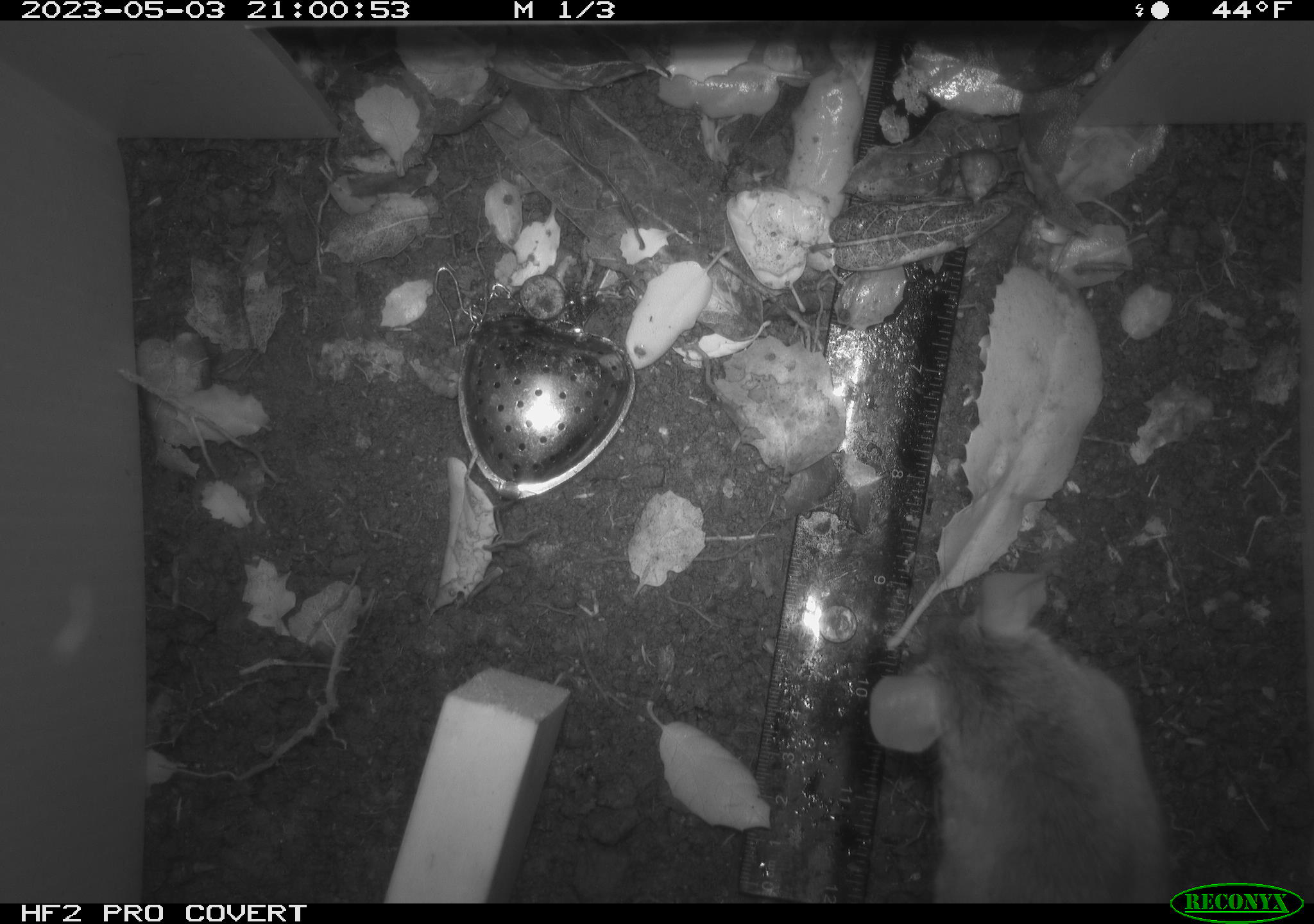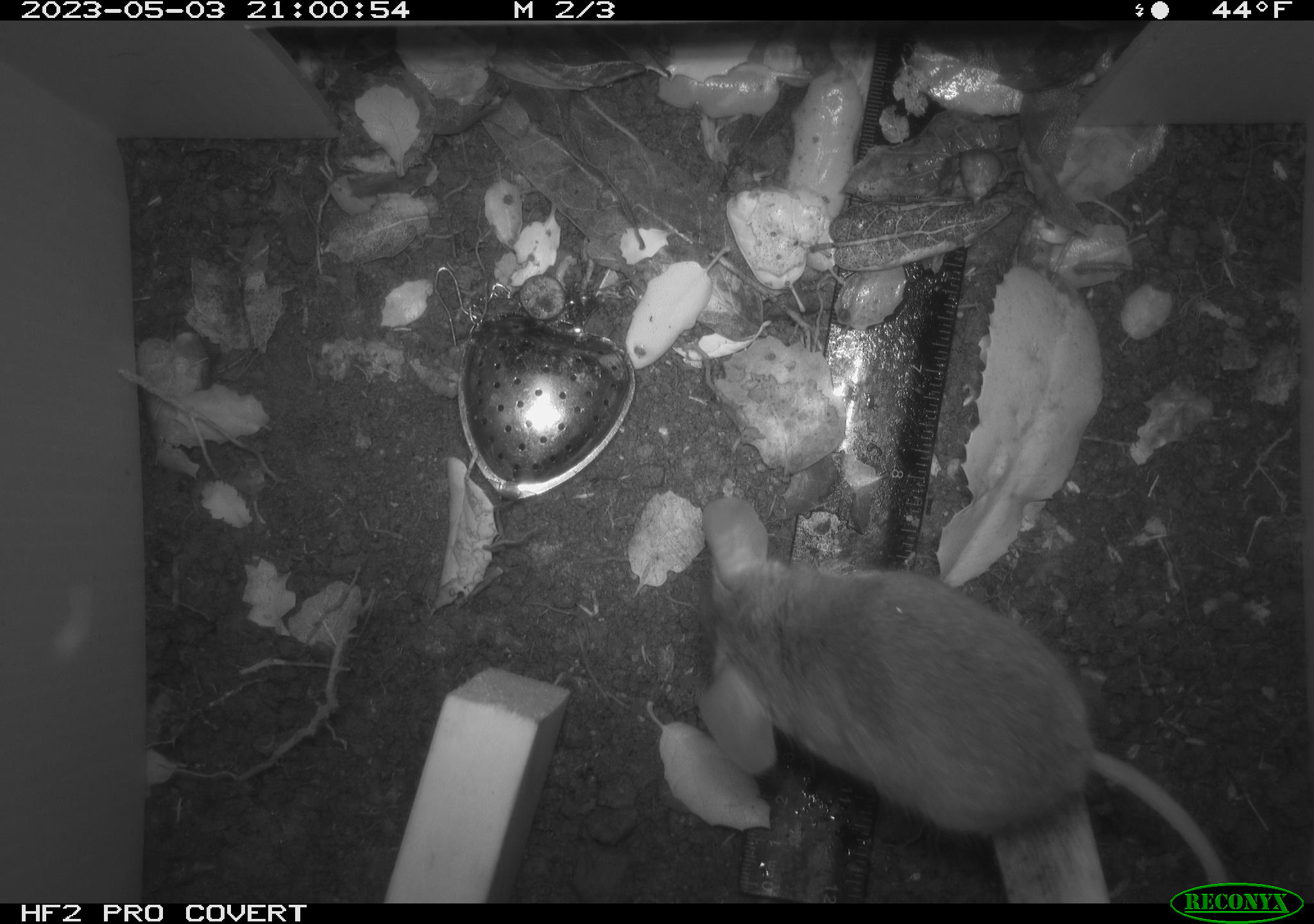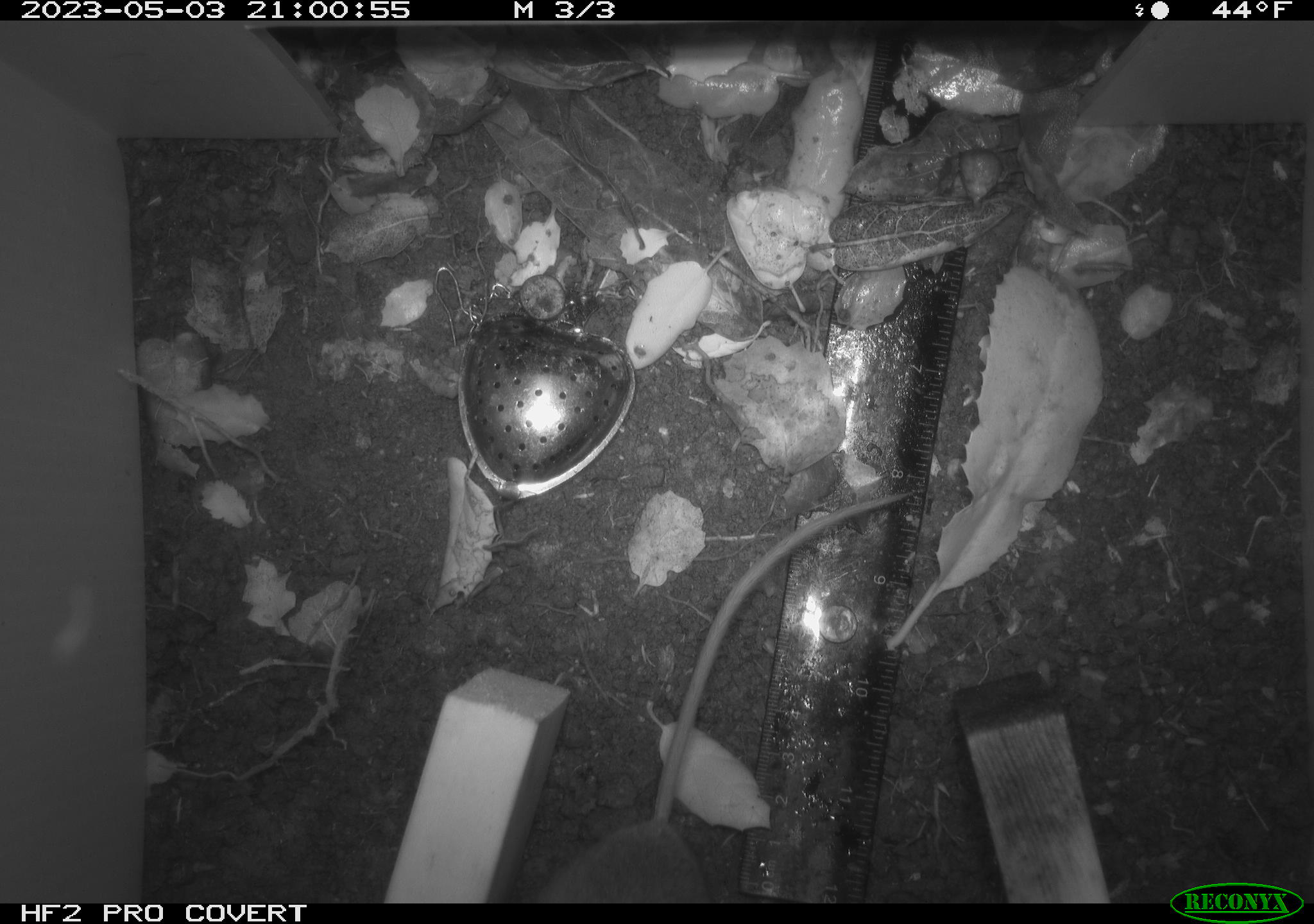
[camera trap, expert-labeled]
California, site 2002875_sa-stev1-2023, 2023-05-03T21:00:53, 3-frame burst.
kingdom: Animalia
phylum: Chordata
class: Mammalia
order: Rodentia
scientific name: Rodentia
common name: mouse species